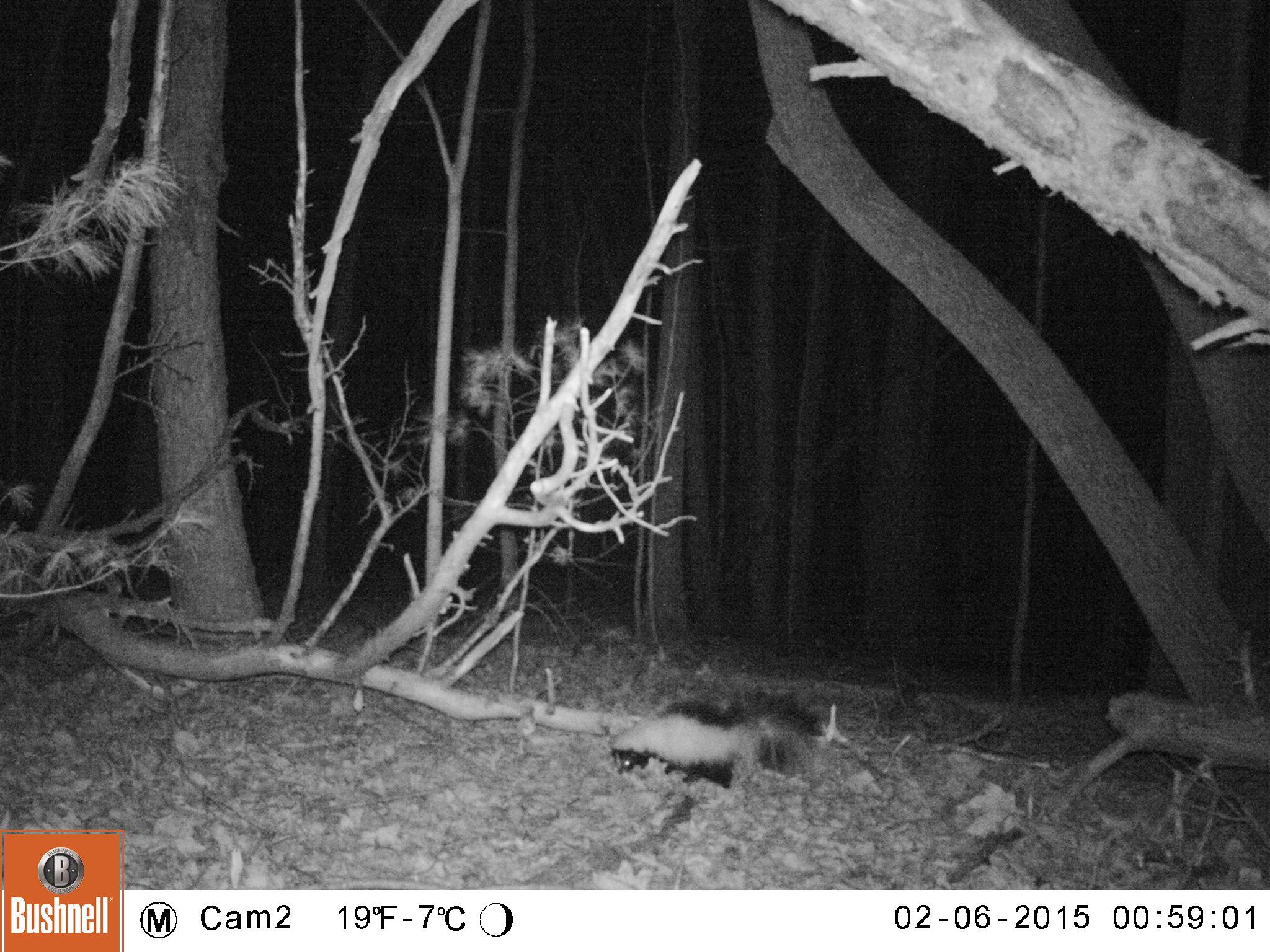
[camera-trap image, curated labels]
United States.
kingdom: Animalia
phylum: Chordata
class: Mammalia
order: Carnivora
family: Mephitidae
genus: Mephitis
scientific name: Mephitis mephitis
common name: striped skunk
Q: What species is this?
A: Striped Skunk (Mephitis mephitis).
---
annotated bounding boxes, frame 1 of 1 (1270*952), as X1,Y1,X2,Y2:
Striped Skunk: 603,682,829,792